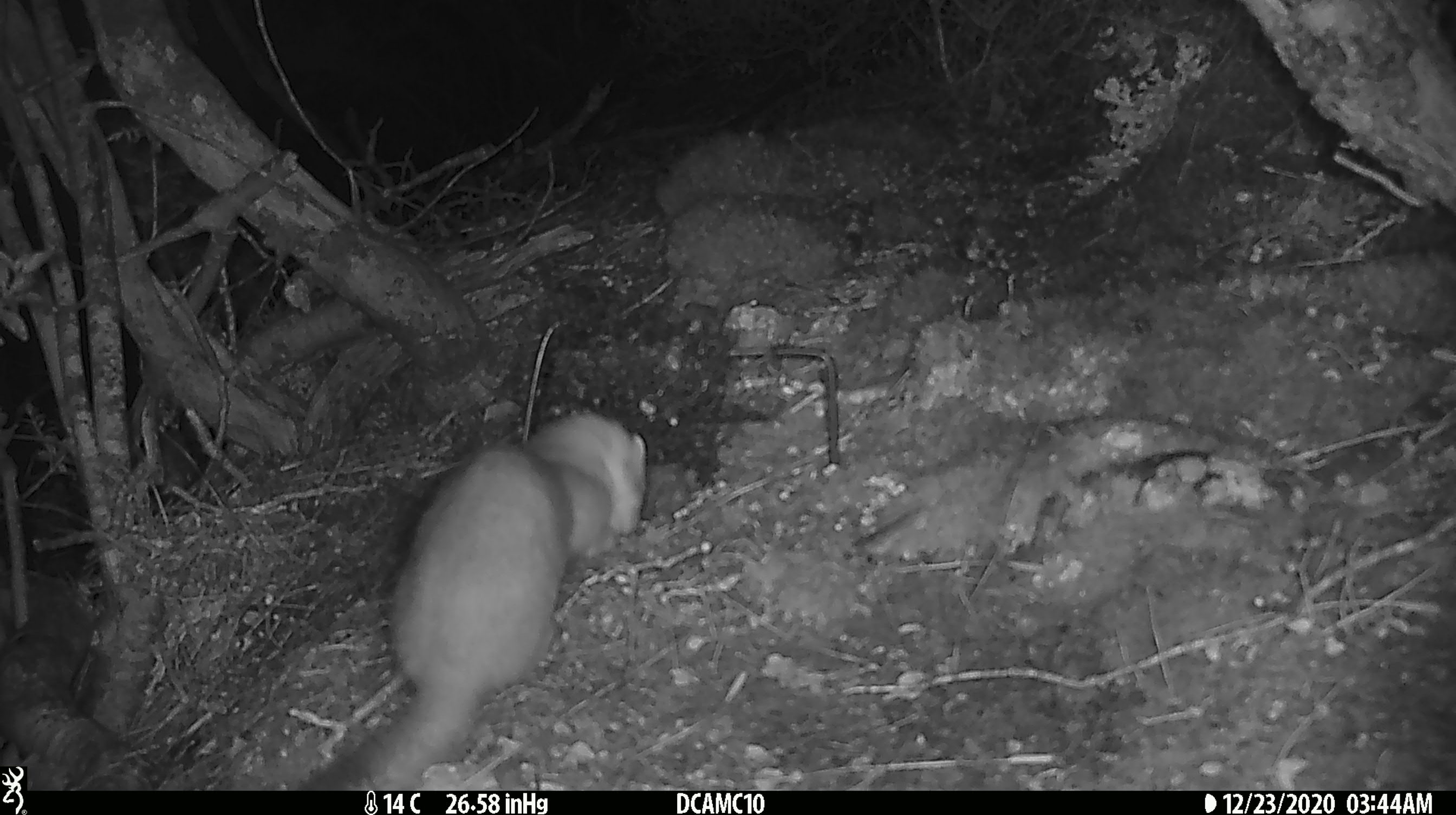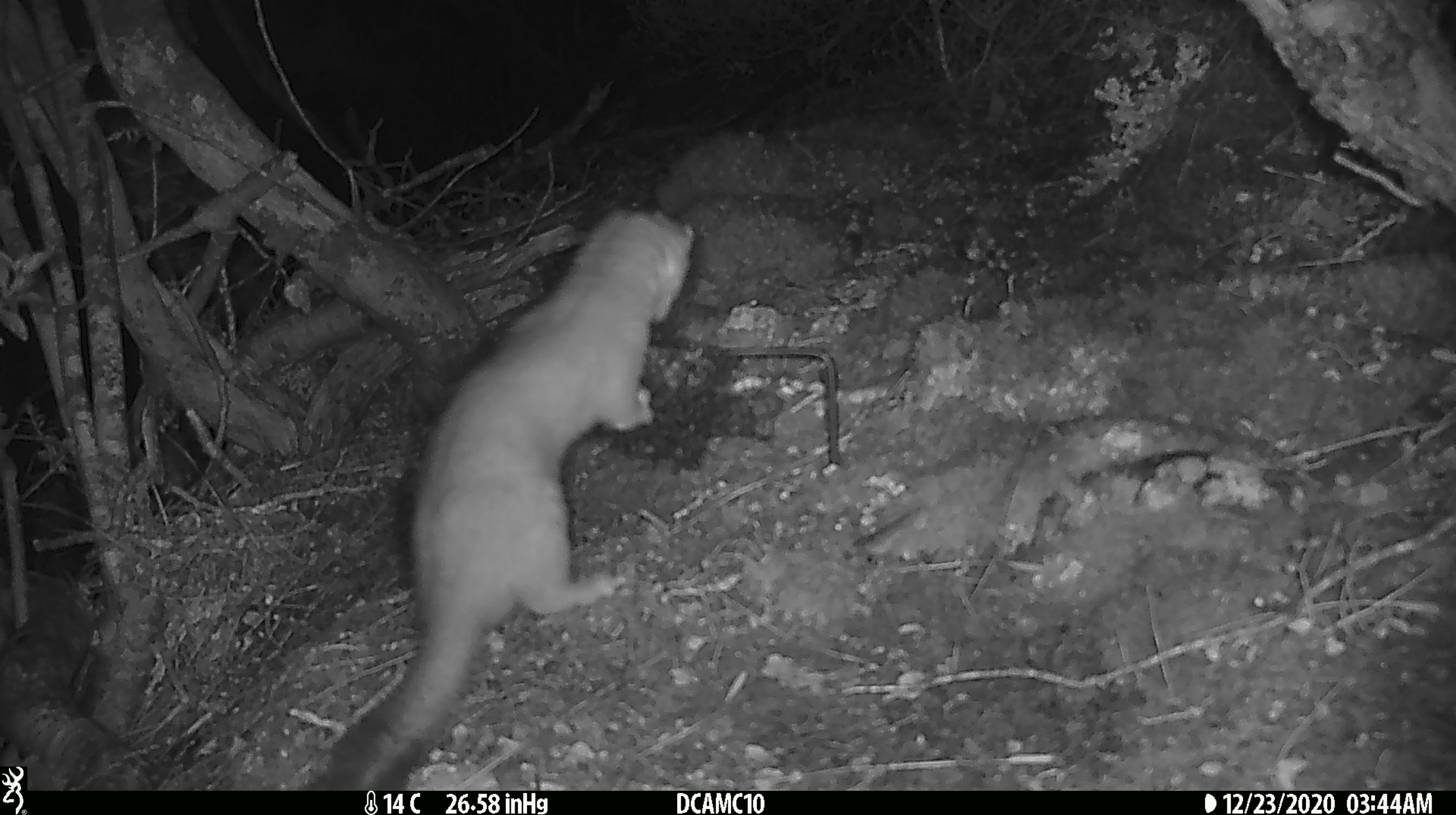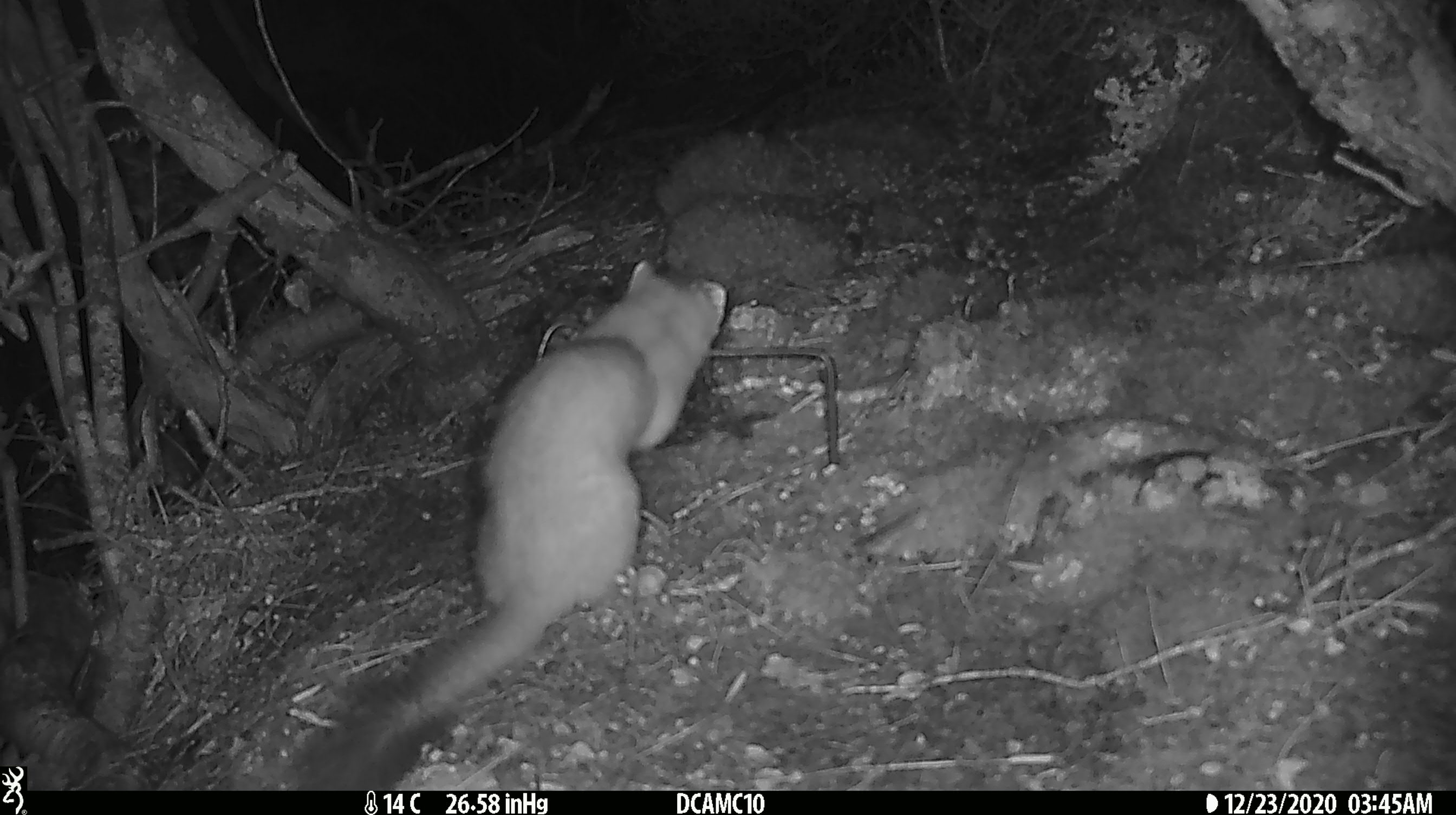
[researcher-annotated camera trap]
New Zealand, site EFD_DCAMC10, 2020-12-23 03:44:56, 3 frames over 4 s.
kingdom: Animalia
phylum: Chordata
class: Mammalia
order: Carnivora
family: Mustelidae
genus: Mustela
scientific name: Mustela erminea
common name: stoat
Stoat (Mustela erminea).